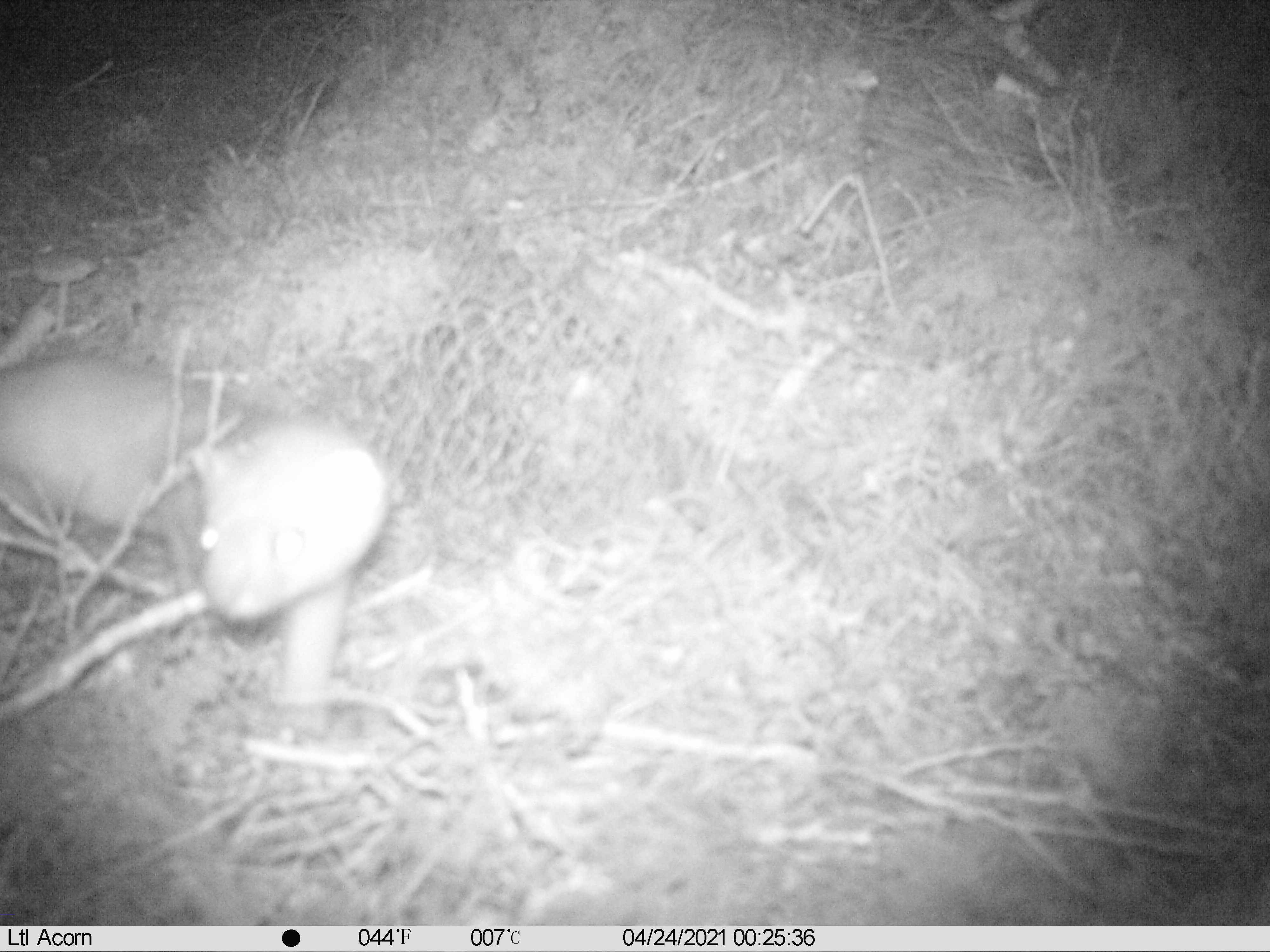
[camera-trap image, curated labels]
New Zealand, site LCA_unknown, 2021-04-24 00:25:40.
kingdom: Animalia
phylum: Chordata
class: Mammalia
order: Carnivora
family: Mustelidae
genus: Mustela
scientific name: Mustela erminea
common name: stoat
Stoat (Mustela erminea).